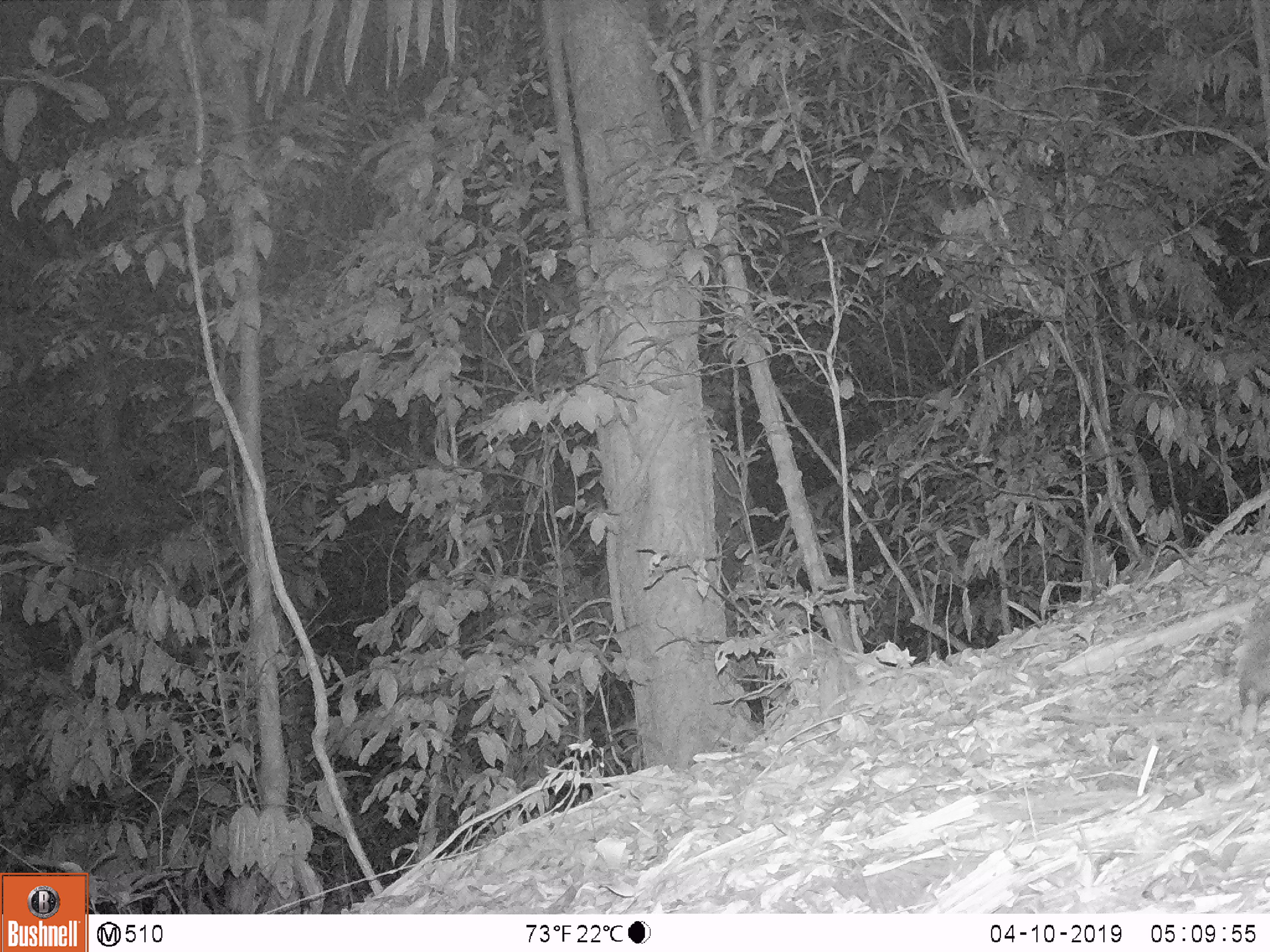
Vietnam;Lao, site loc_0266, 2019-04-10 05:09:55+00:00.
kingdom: Animalia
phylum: Chordata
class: Mammalia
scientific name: Mammalia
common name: mammal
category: unidentified small mammal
Unidentified small mammal (mammal) (Mammalia). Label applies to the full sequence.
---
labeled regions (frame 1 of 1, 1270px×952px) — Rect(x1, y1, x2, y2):
unidentified small mammal: Rect(1235, 593, 1270, 740)